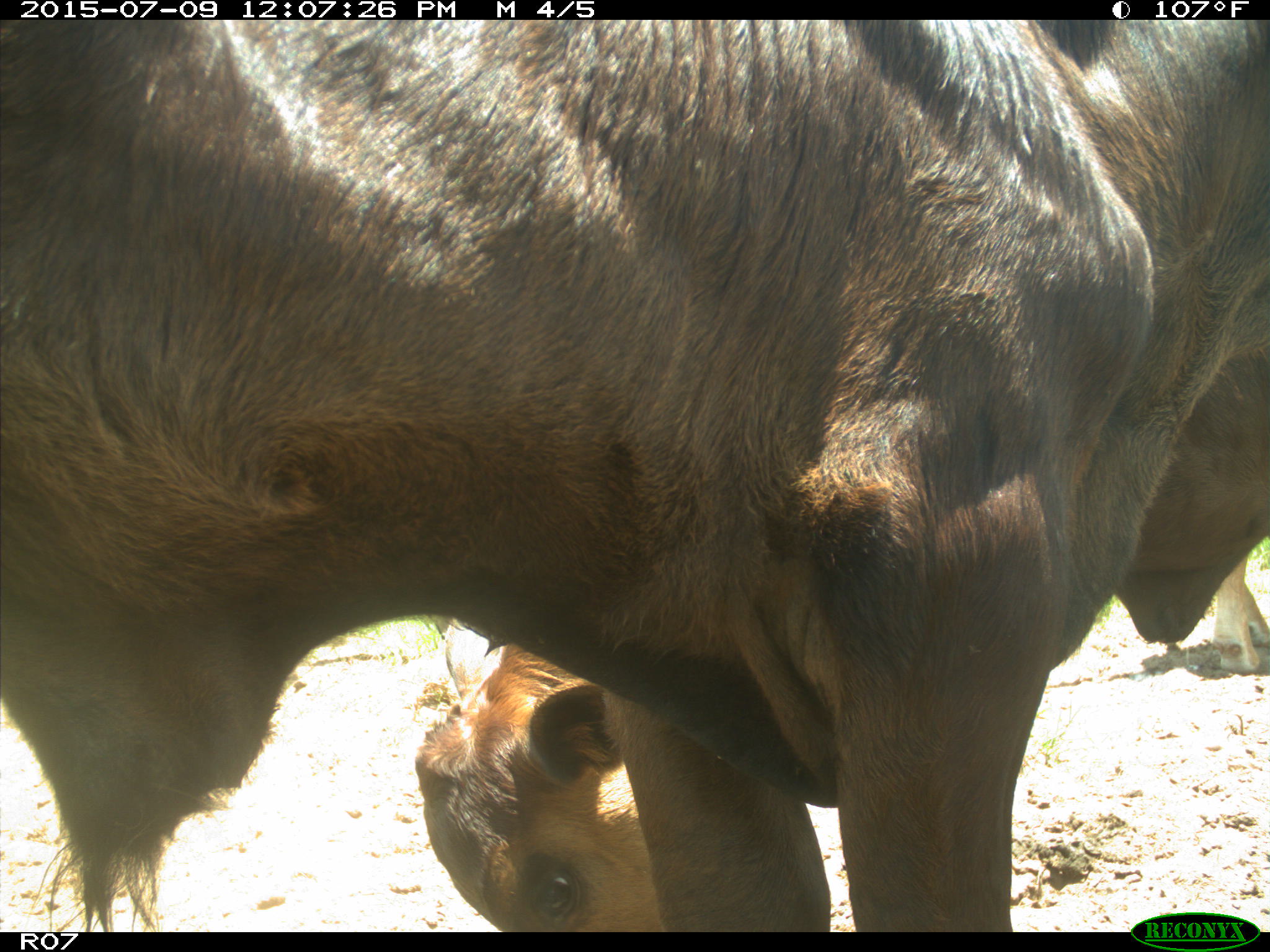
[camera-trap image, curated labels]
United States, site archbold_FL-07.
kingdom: Animalia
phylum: Chordata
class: Mammalia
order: Artiodactyla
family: Bovidae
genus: Bos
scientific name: Bos taurus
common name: domestic cow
Bos taurus (domestic cow).